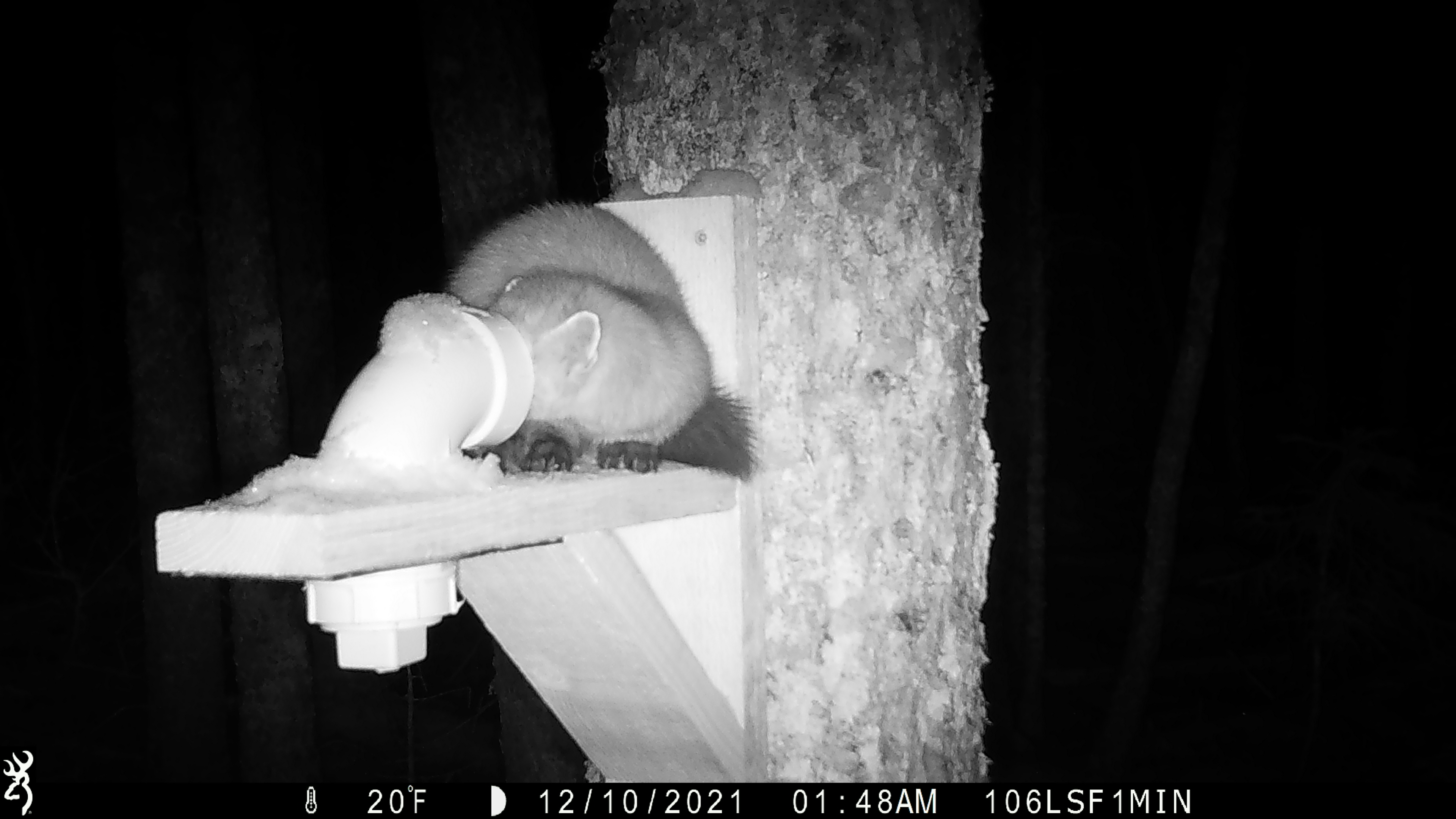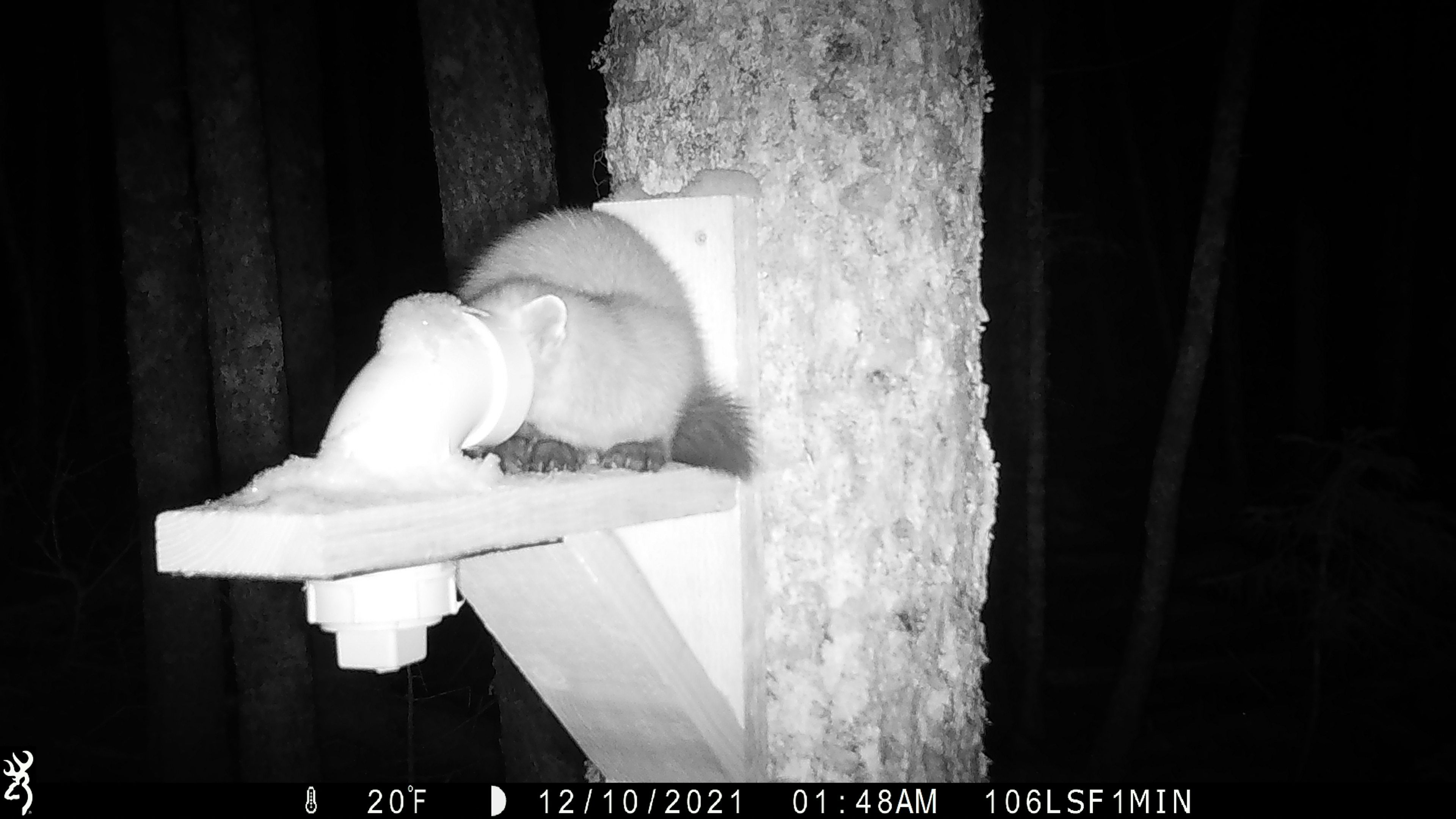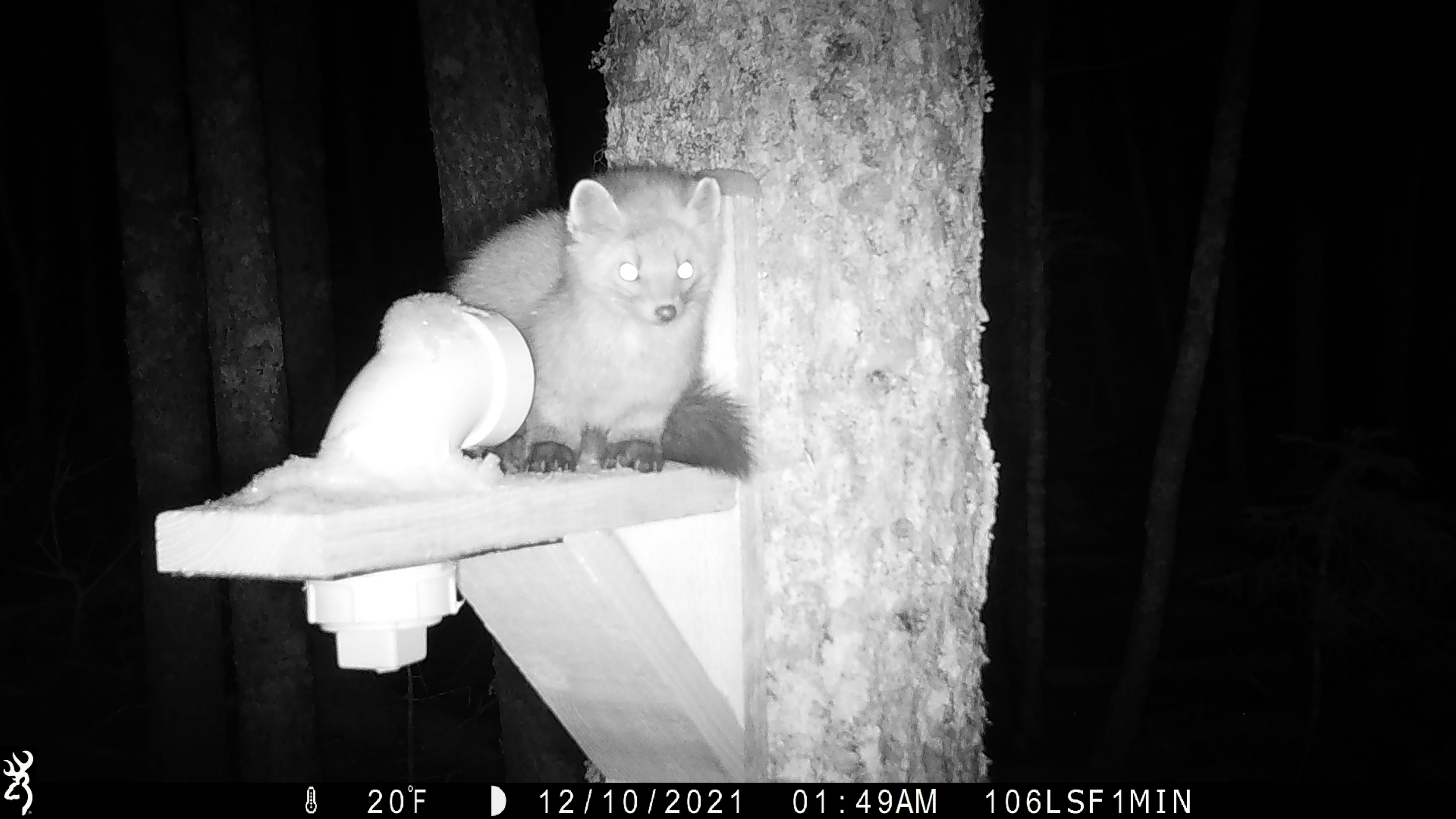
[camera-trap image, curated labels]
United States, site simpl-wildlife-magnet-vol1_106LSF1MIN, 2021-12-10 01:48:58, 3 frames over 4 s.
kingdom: Animalia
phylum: Chordata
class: Mammalia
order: Carnivora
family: Mustelidae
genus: Martes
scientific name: Martes americana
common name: american marten